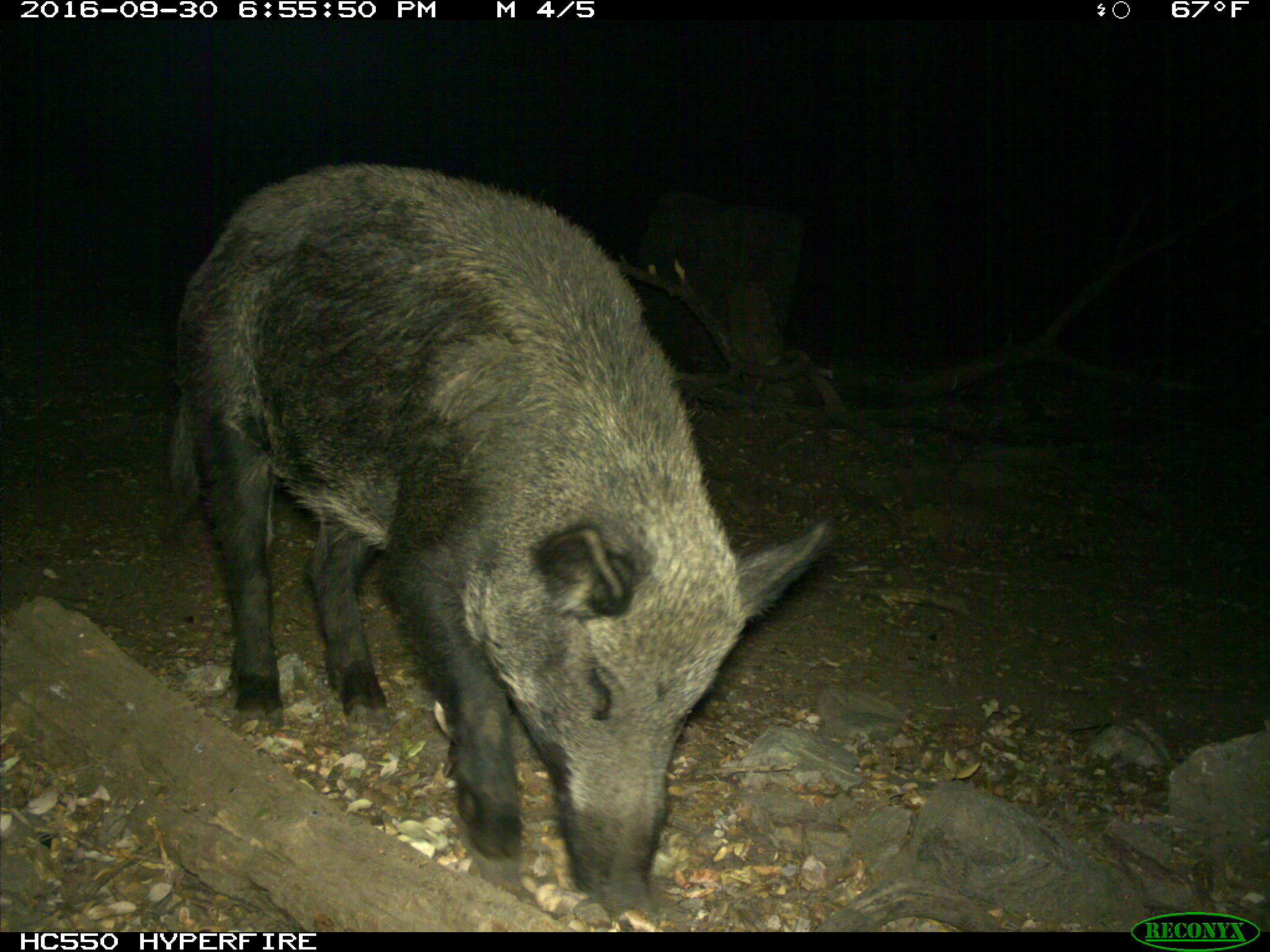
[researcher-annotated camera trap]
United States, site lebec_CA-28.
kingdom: Animalia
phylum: Chordata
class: Mammalia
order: Artiodactyla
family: Suidae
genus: Sus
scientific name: Sus scrofa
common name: wild boar